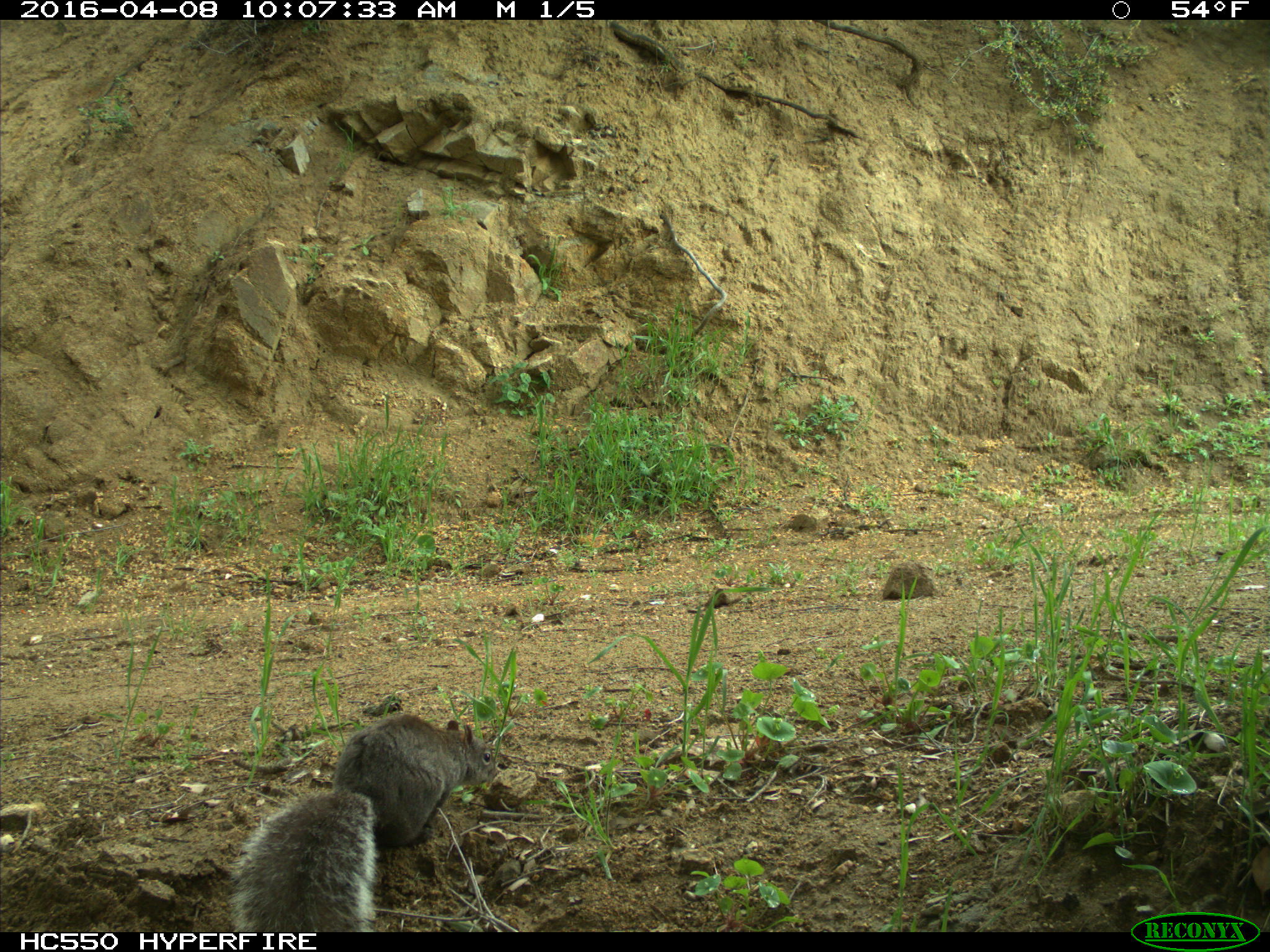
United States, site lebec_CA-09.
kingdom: Animalia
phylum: Chordata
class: Mammalia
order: Rodentia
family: Sciuridae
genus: Sciurus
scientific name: Sciurus carolinensis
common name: eastern gray squirrel